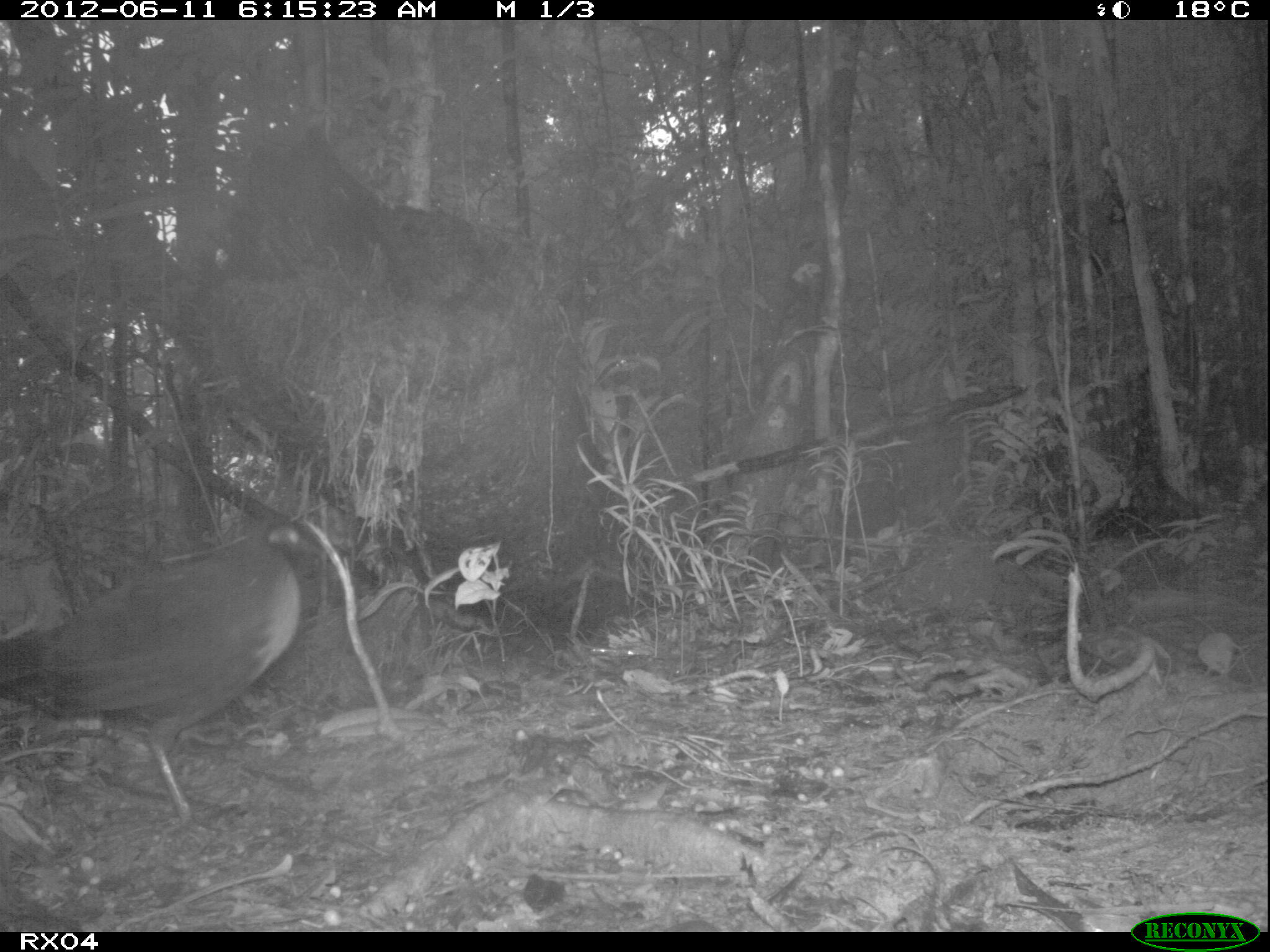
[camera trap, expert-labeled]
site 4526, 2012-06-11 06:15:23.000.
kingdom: Animalia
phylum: Chordata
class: Aves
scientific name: Aves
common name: bird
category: unknown bird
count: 1